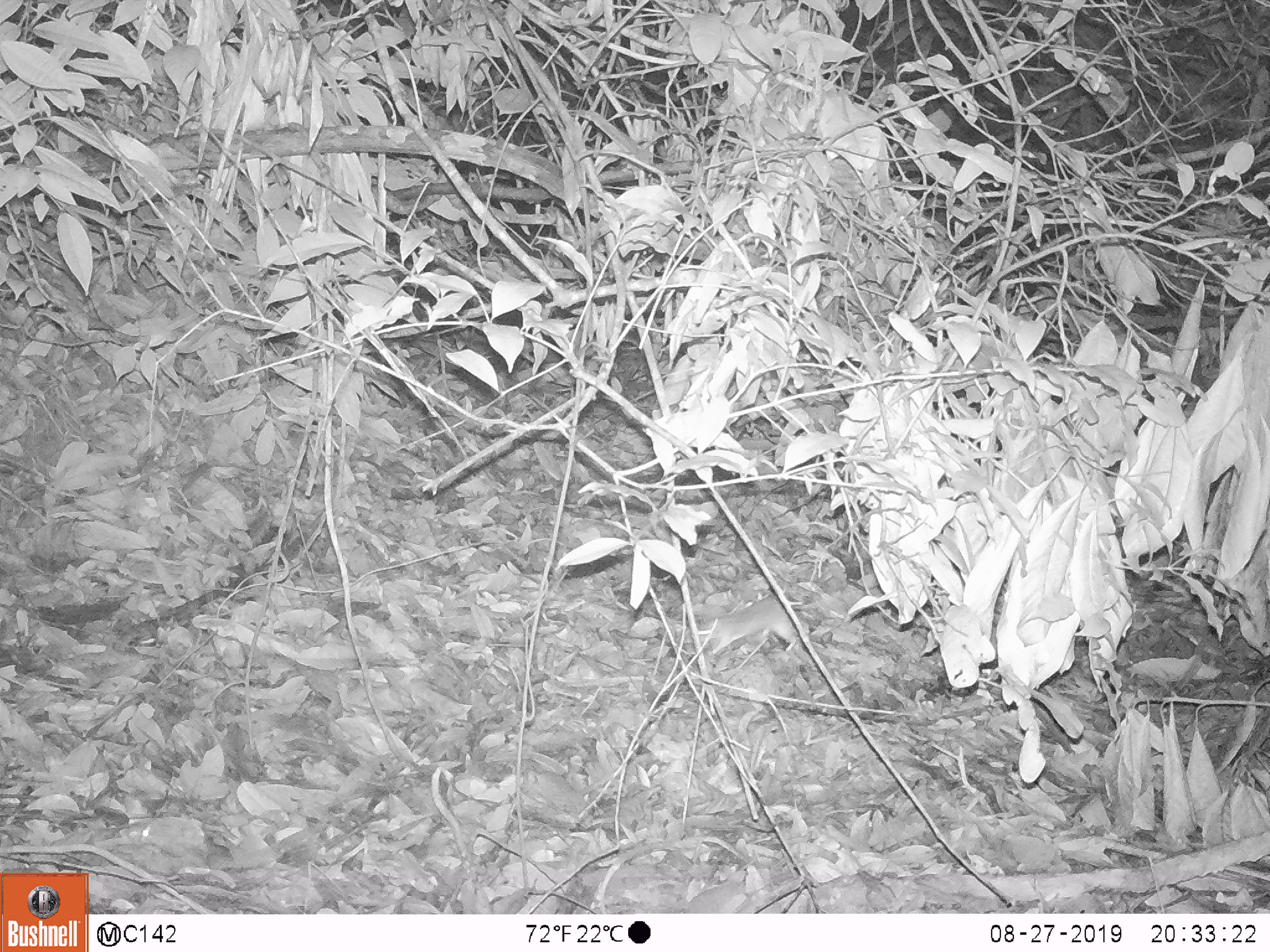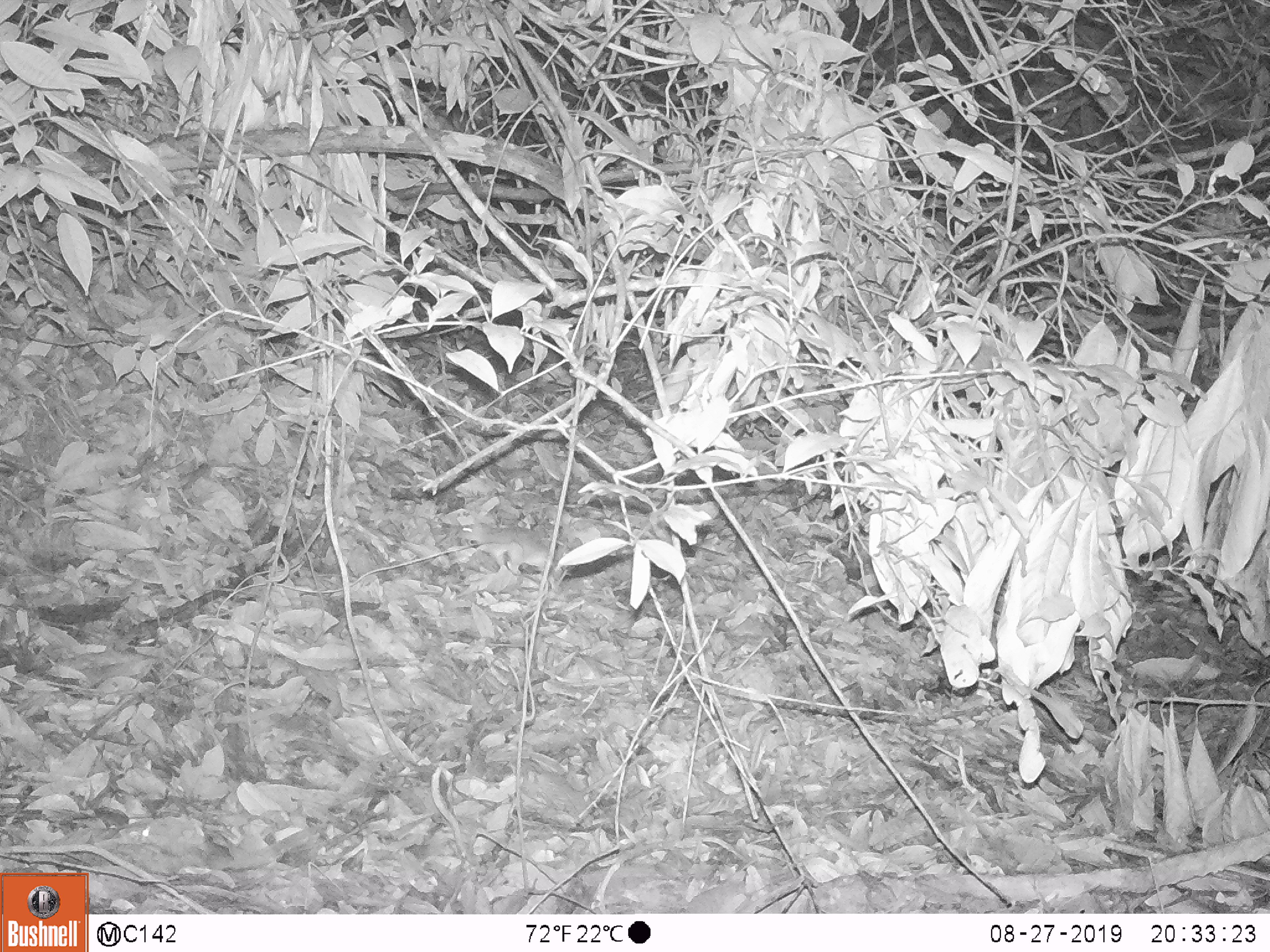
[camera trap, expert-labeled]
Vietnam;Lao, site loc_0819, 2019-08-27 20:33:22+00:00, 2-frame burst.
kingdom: Animalia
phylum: Chordata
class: Mammalia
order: Rodentia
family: Muridae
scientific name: Muridae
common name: old-world mice and rats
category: unidentified murid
Unidentified murid (old-world mice and rats) (Muridae). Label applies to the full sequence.